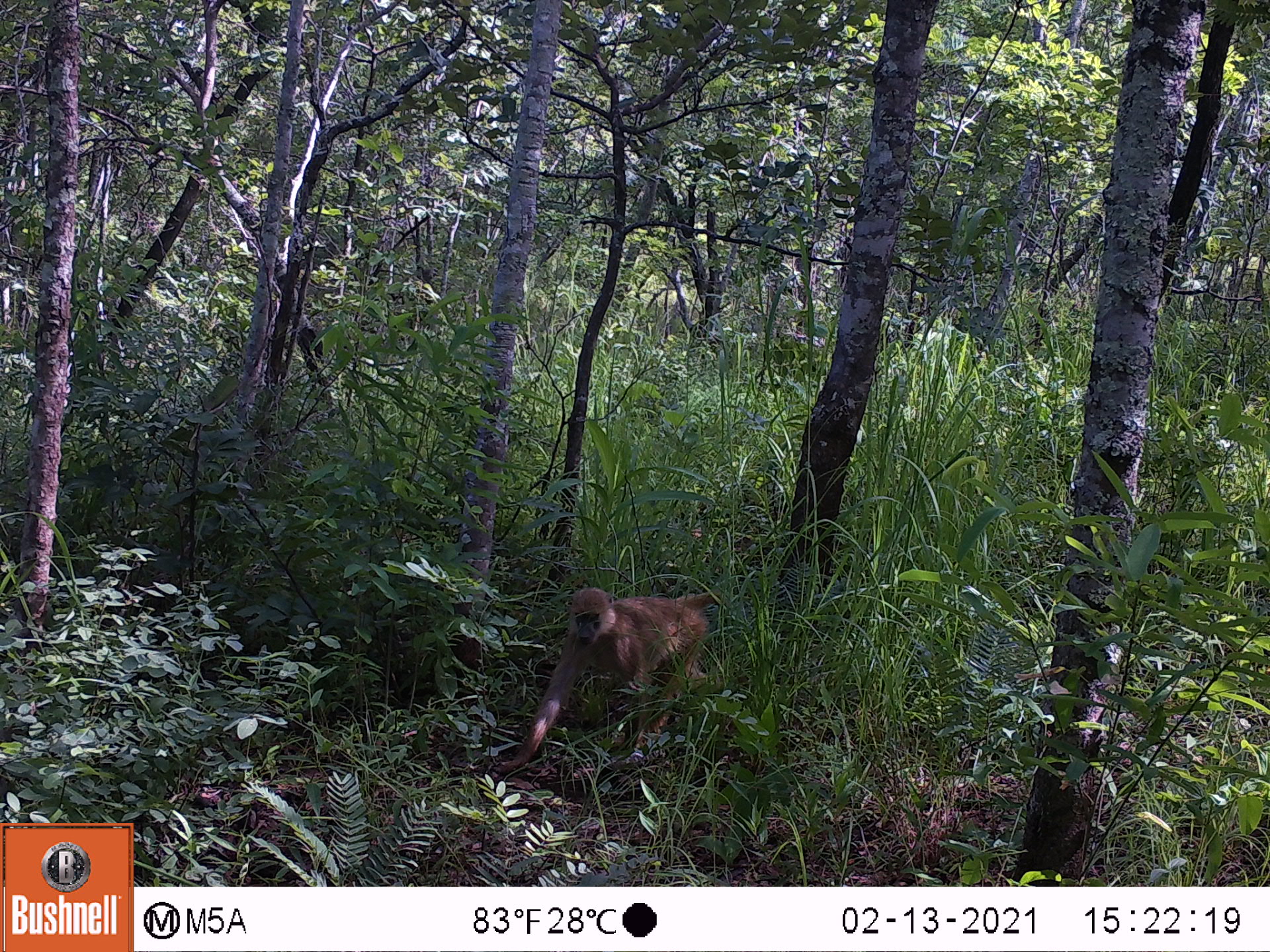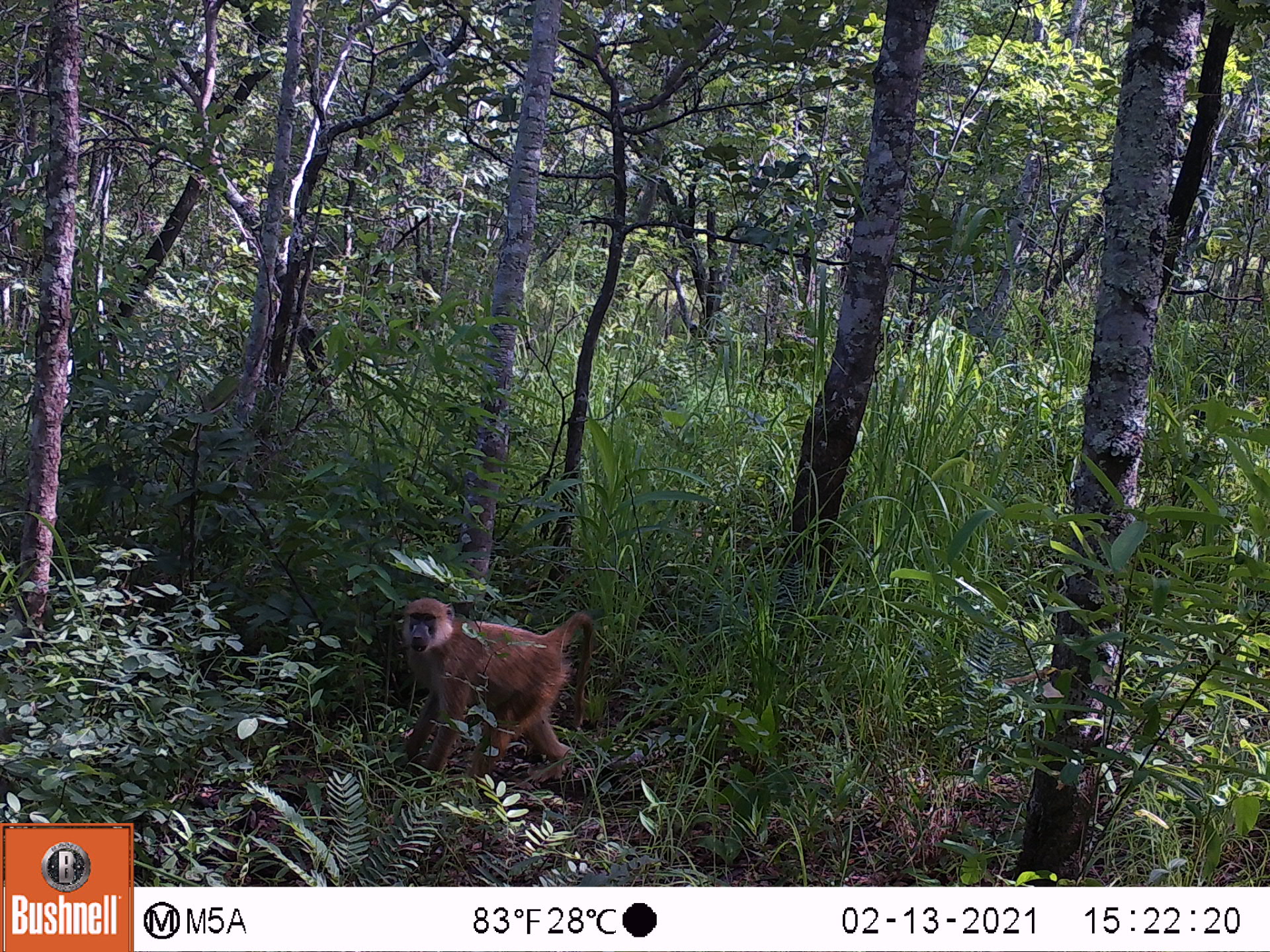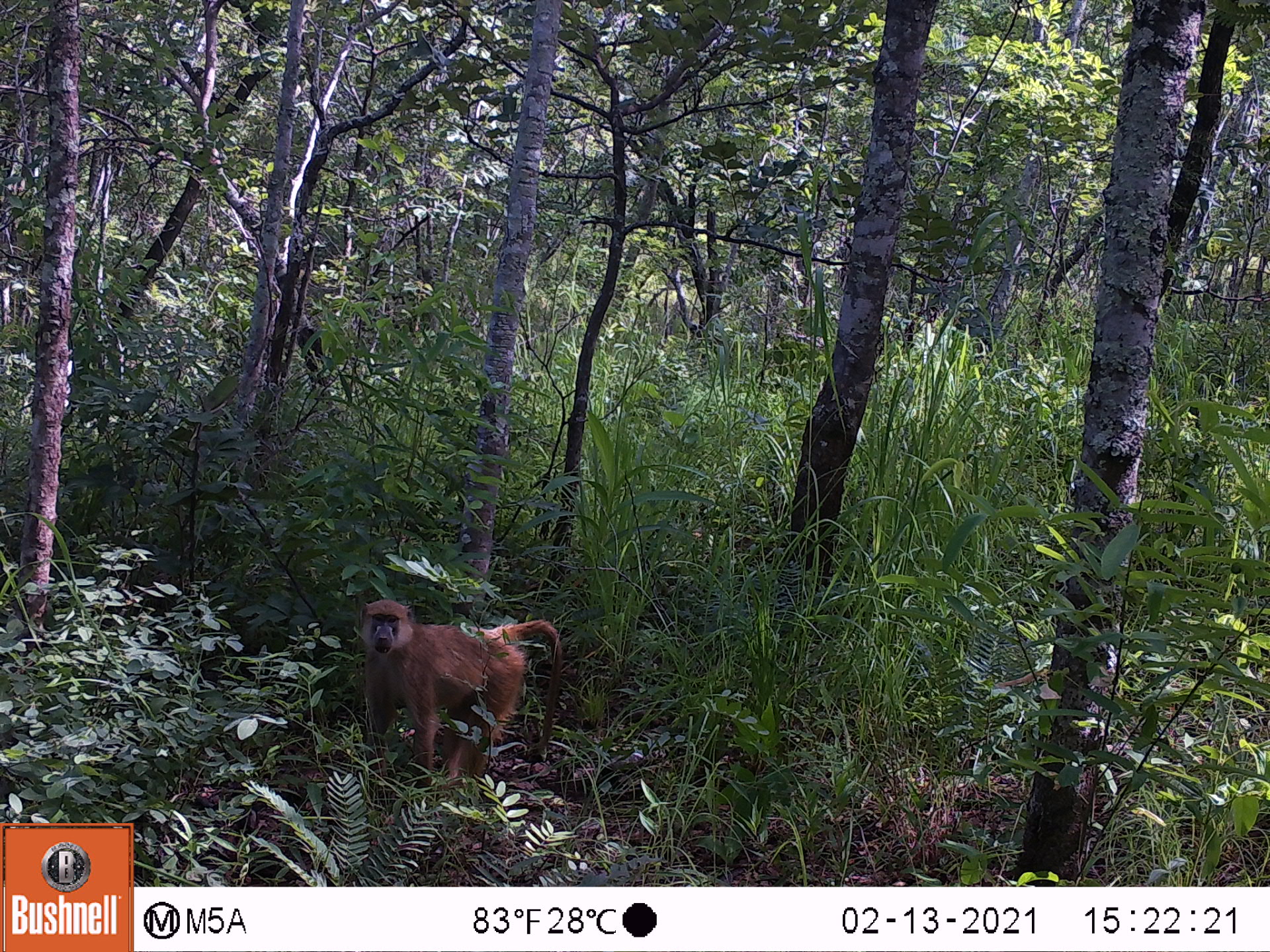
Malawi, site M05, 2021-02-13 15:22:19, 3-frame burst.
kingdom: Animalia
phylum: Chordata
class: Mammalia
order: Primates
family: Cercopithecidae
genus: Papio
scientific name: Papio cynocephalus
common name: yellow baboon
Yellow baboon (Papio cynocephalus), count 1.